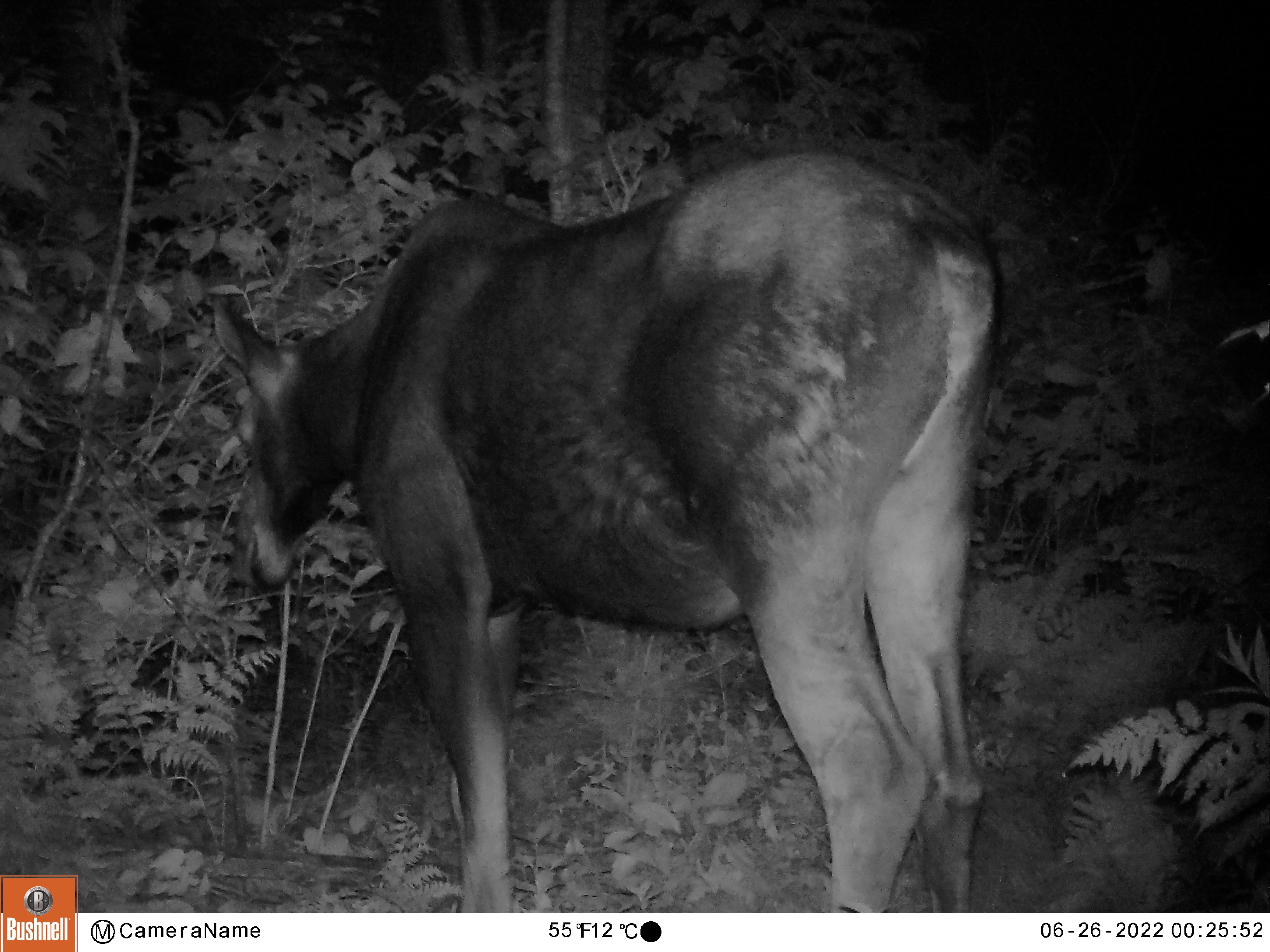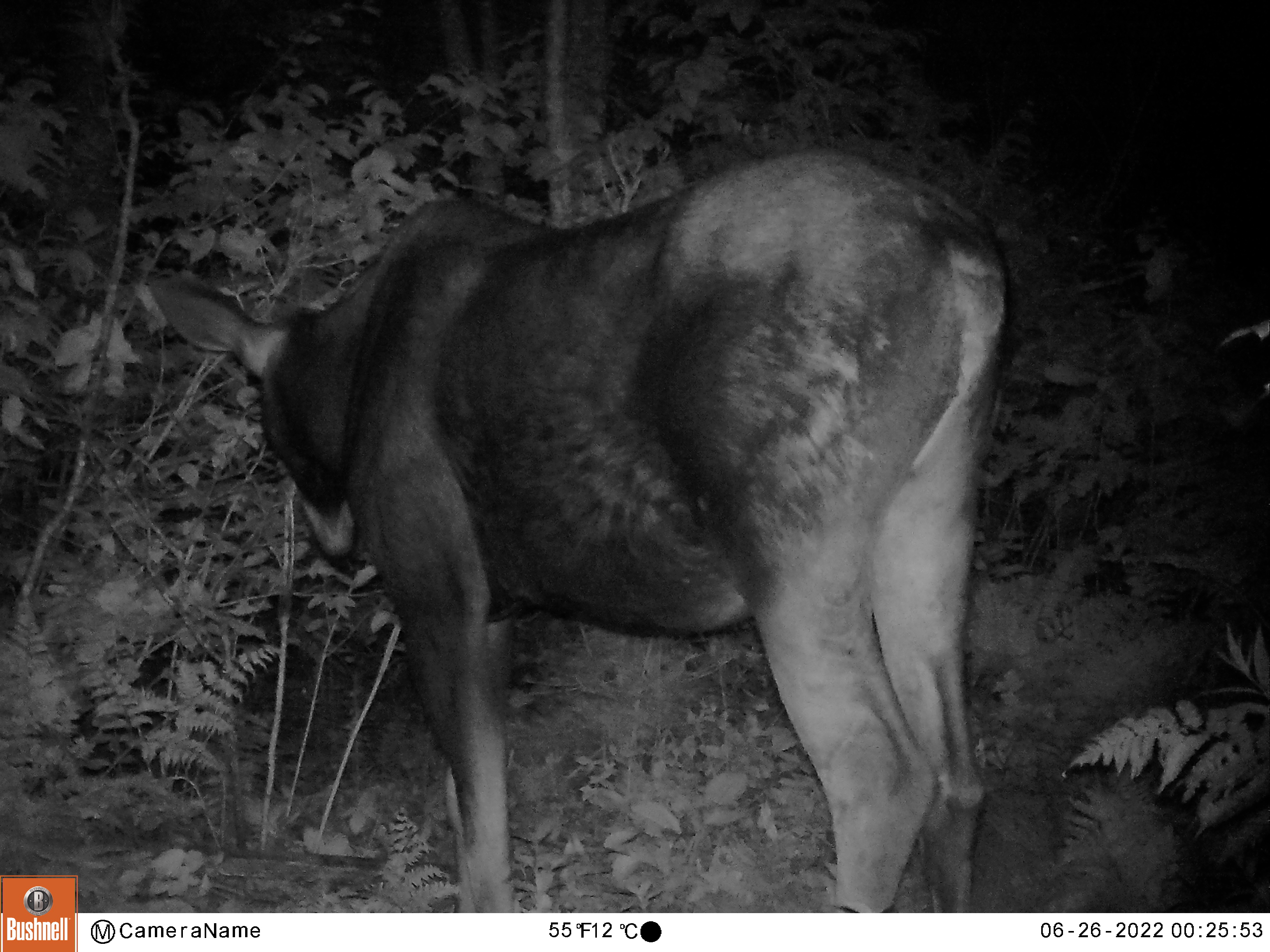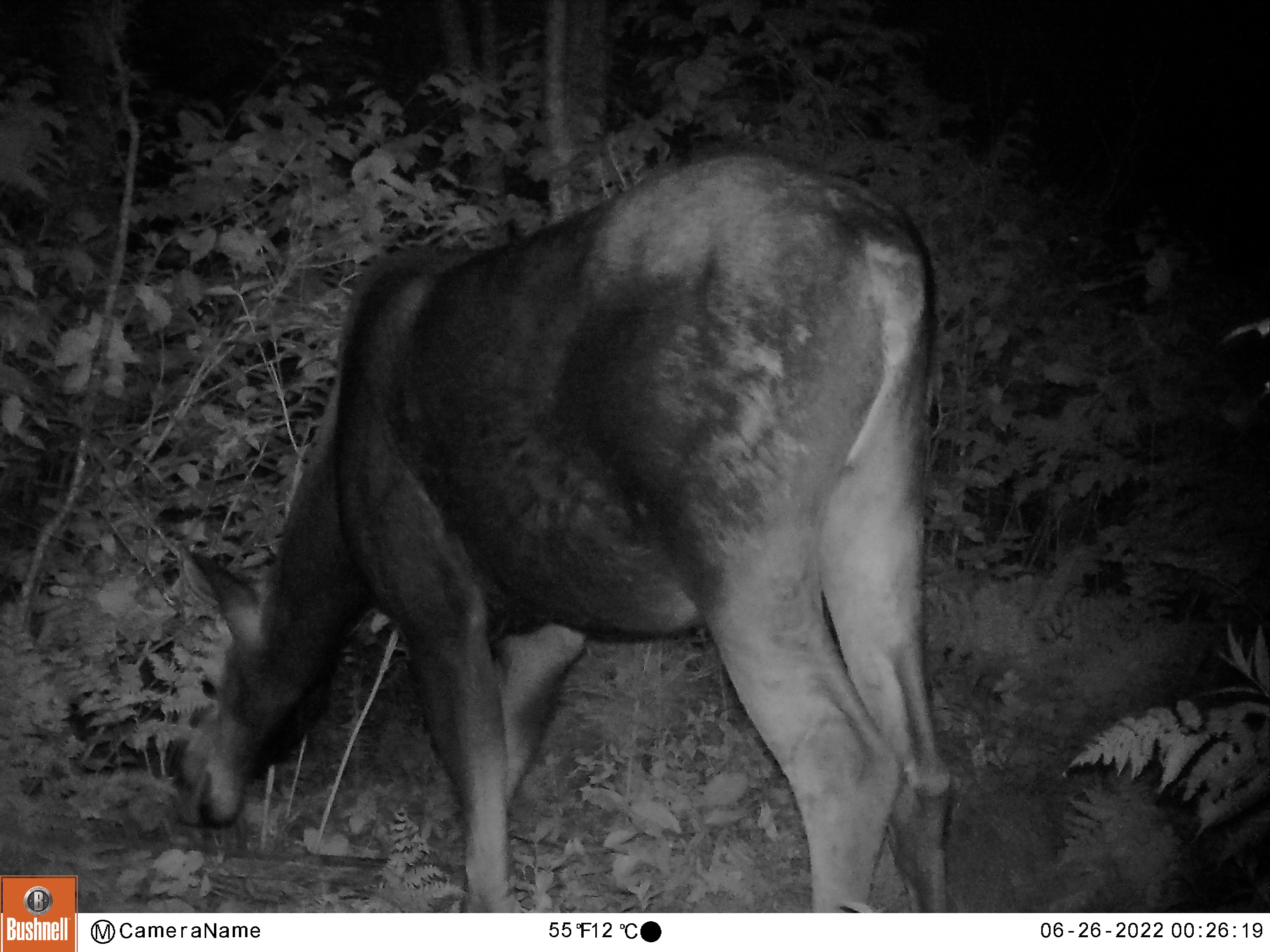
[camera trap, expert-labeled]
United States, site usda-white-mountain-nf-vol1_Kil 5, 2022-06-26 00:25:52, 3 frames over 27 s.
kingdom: Animalia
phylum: Chordata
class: Mammalia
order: Artiodactyla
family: Cervidae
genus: Alces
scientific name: Alces alces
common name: moose